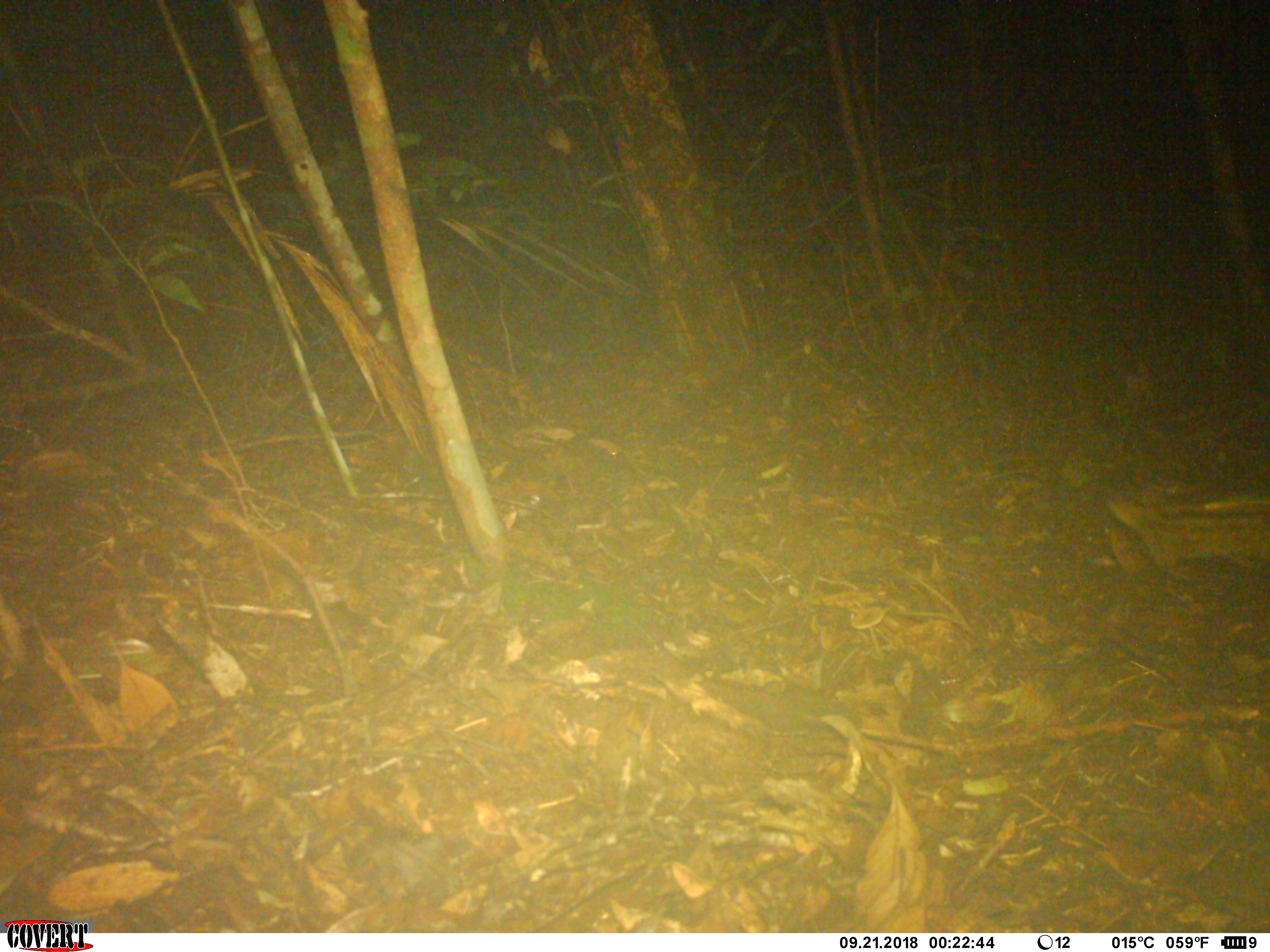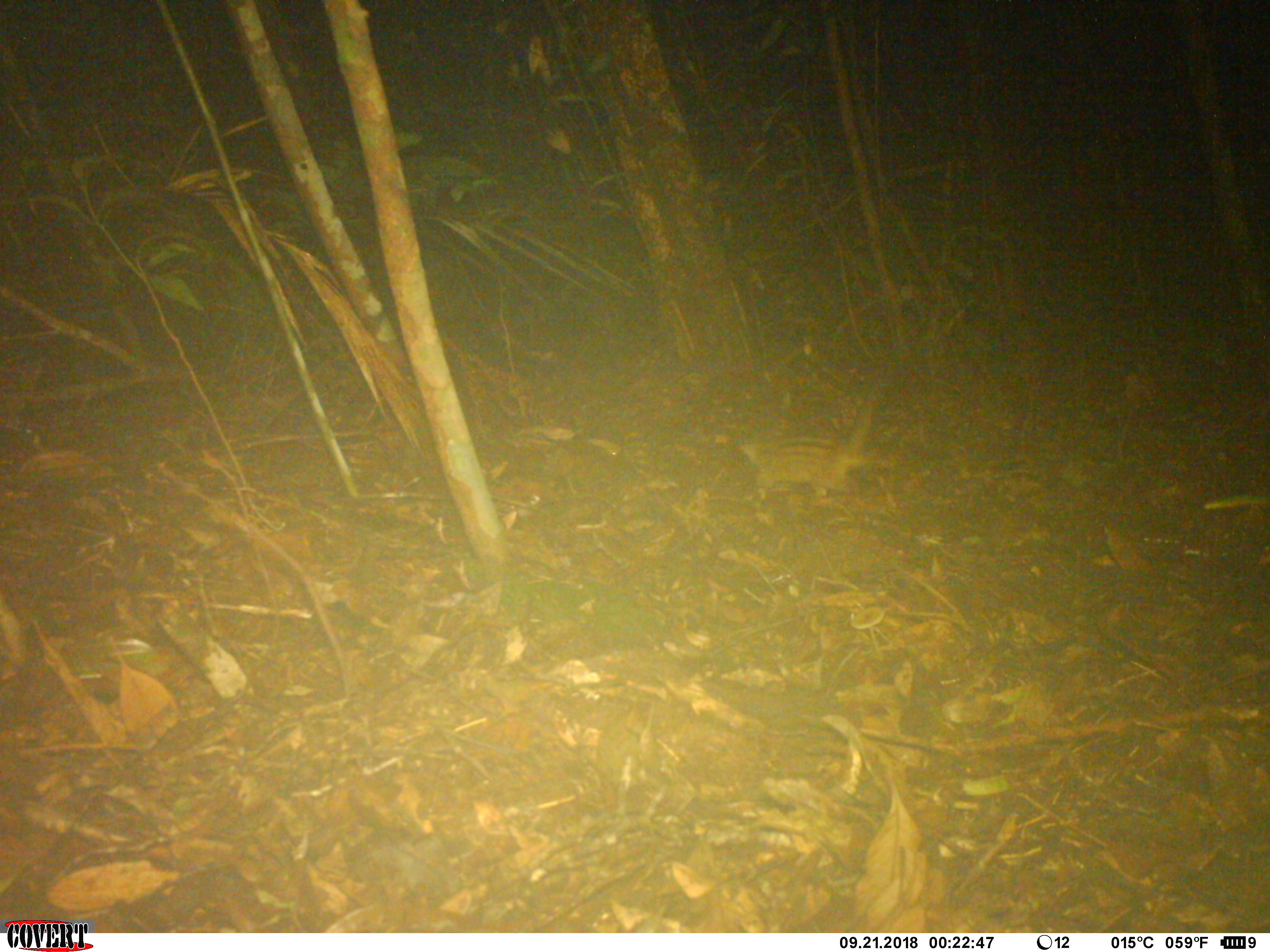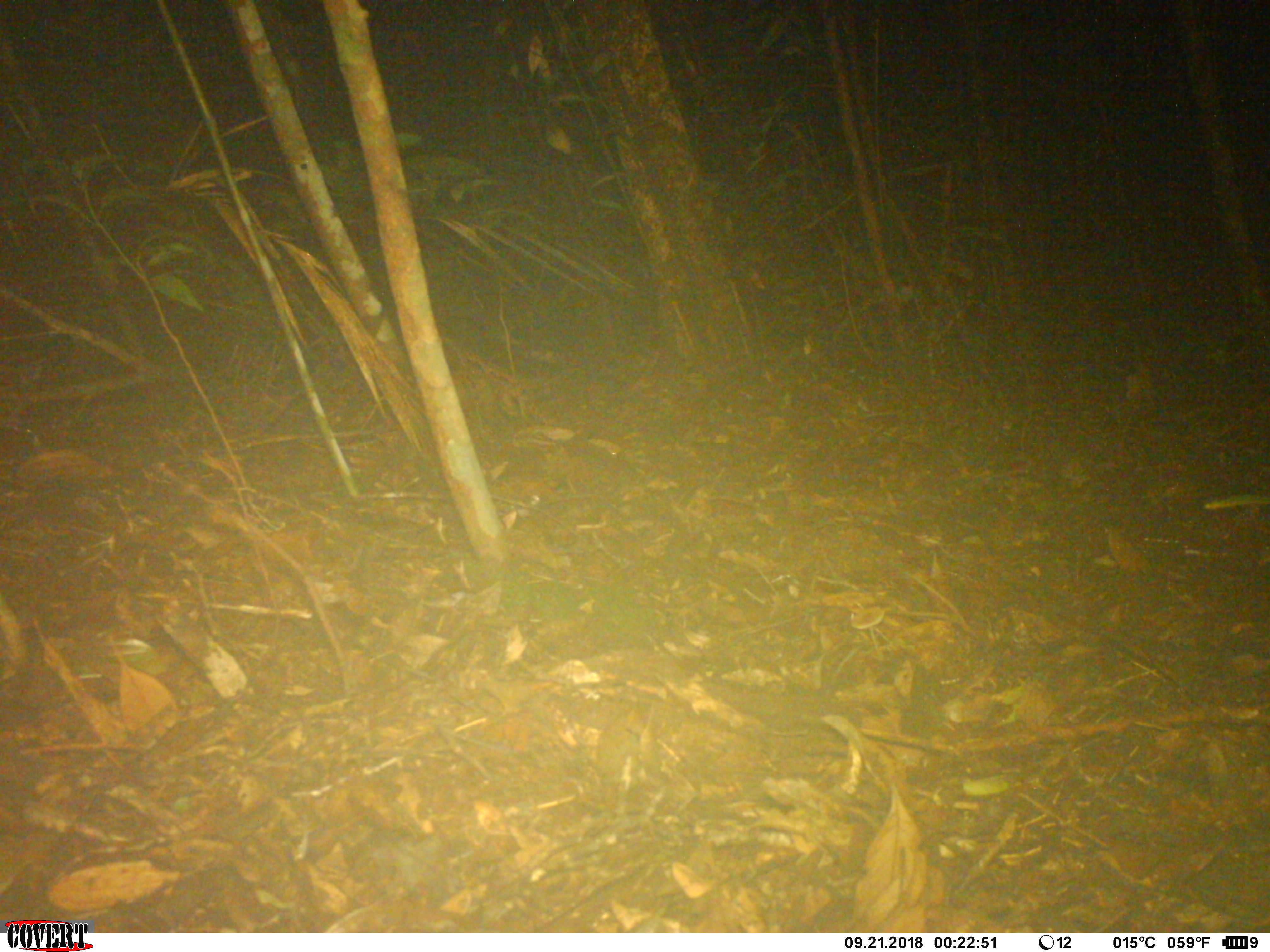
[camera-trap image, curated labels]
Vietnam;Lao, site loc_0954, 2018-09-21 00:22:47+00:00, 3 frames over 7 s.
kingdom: Animalia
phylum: Chordata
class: Mammalia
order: Carnivora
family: Viverridae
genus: Paradoxurus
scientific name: Paradoxurus hermaphroditus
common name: common palm civet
Common palm civet (Paradoxurus hermaphroditus). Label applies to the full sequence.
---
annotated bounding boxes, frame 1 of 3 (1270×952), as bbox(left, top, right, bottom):
common palm civet: bbox(1106, 483, 1270, 577)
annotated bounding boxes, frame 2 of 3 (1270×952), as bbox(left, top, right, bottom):
common palm civet: bbox(738, 390, 902, 497)